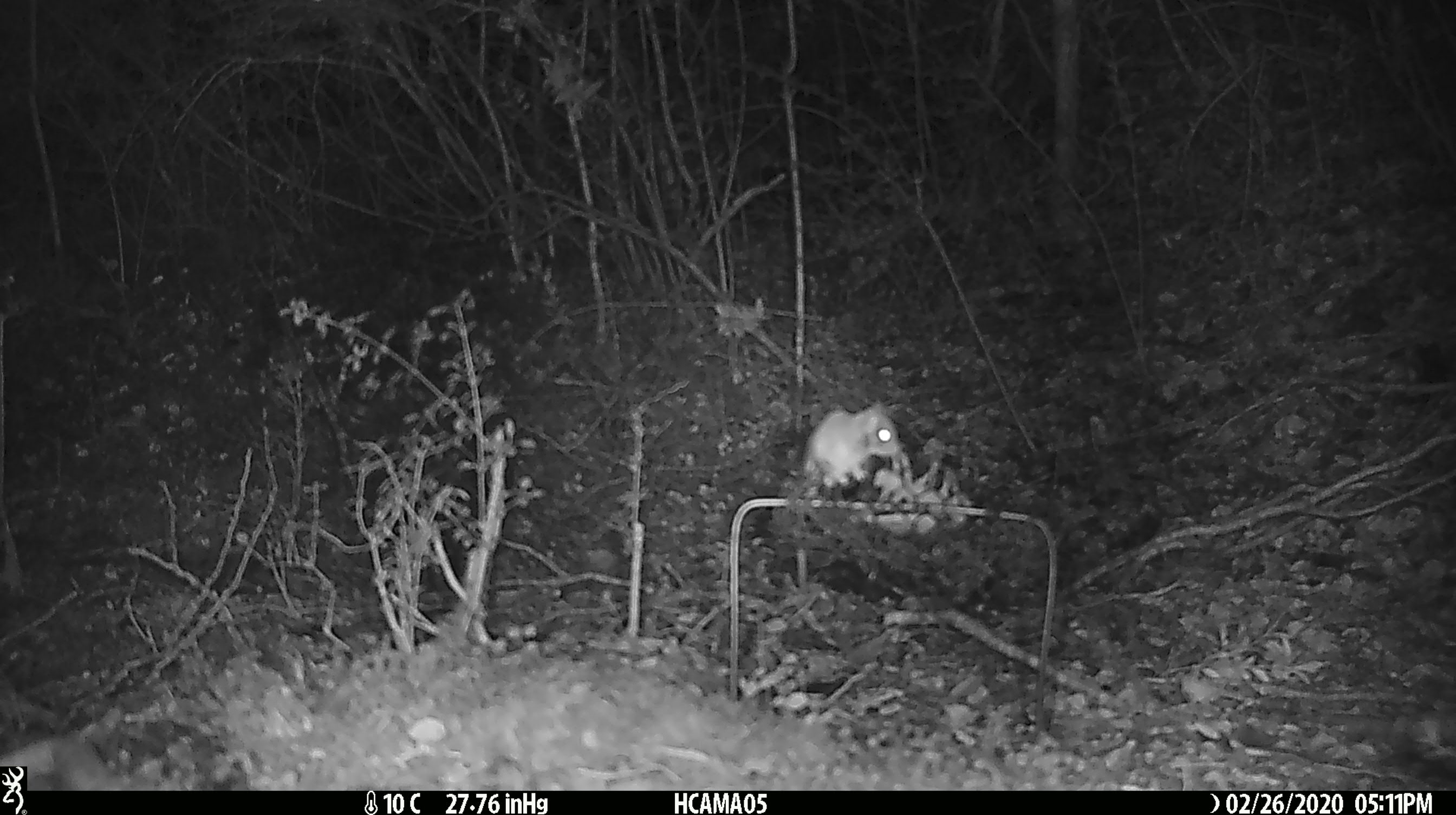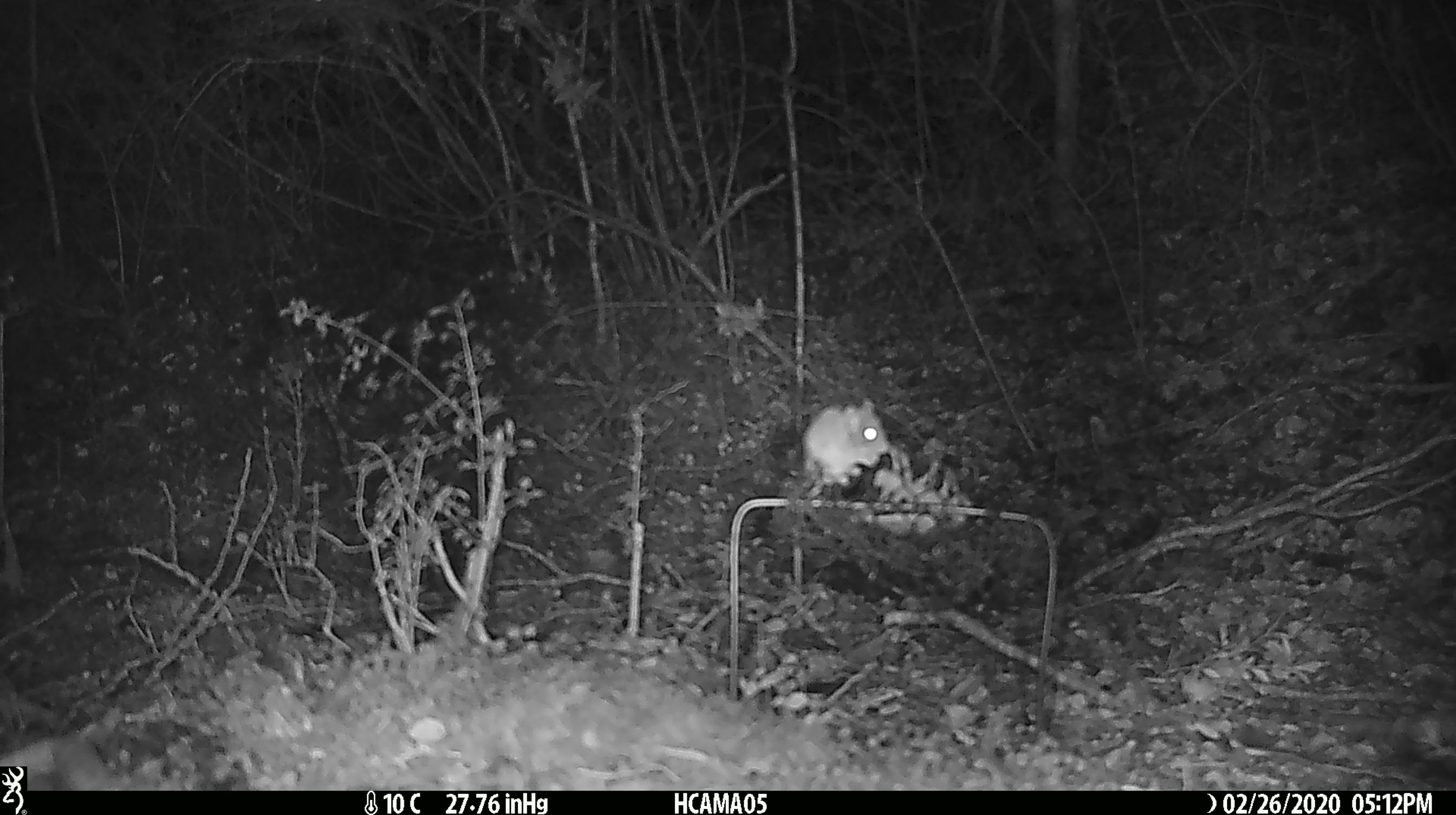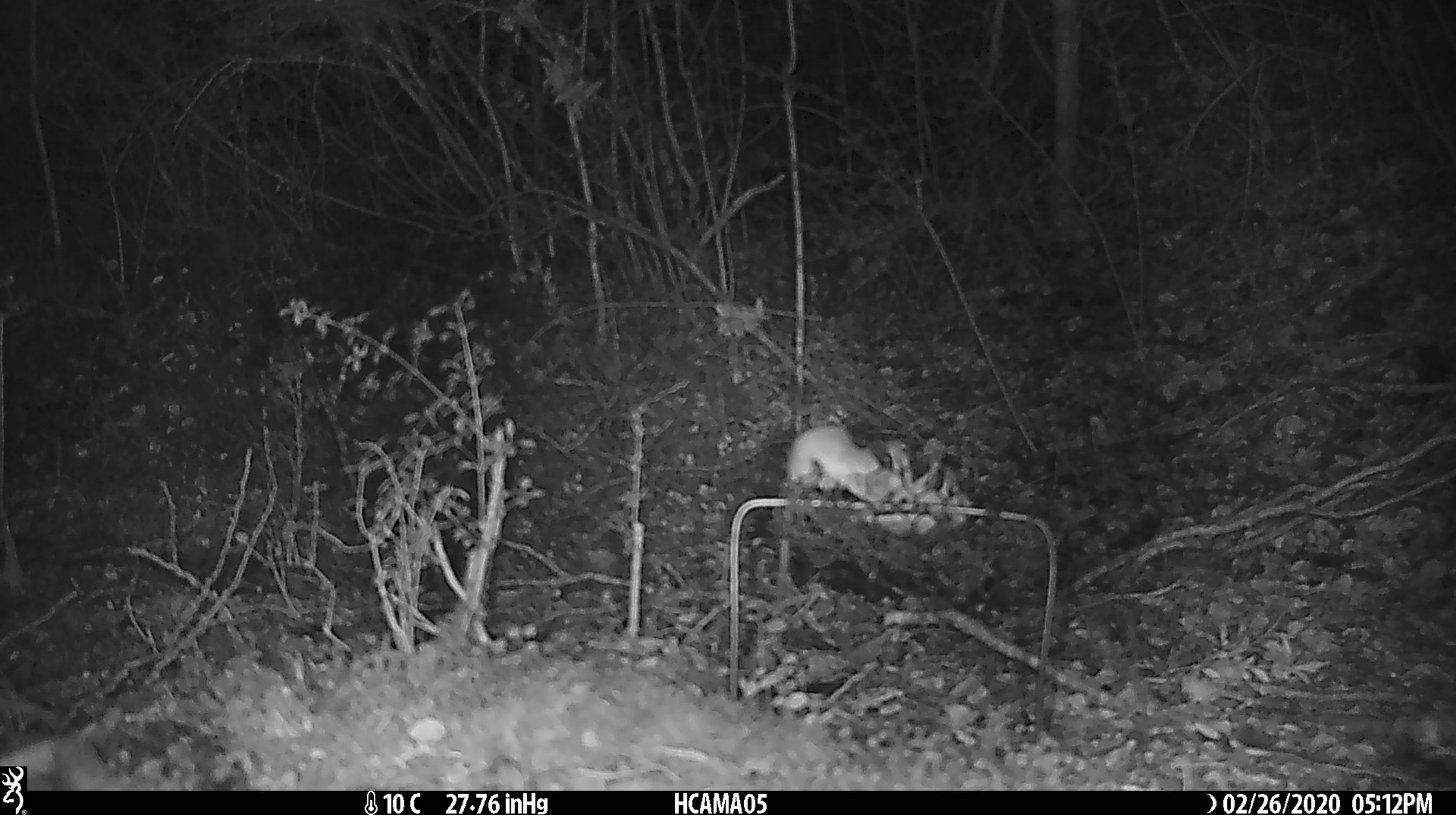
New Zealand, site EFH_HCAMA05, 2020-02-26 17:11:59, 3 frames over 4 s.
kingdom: Animalia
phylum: Chordata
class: Mammalia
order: Rodentia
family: Muridae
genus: Mus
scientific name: Mus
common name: mouse